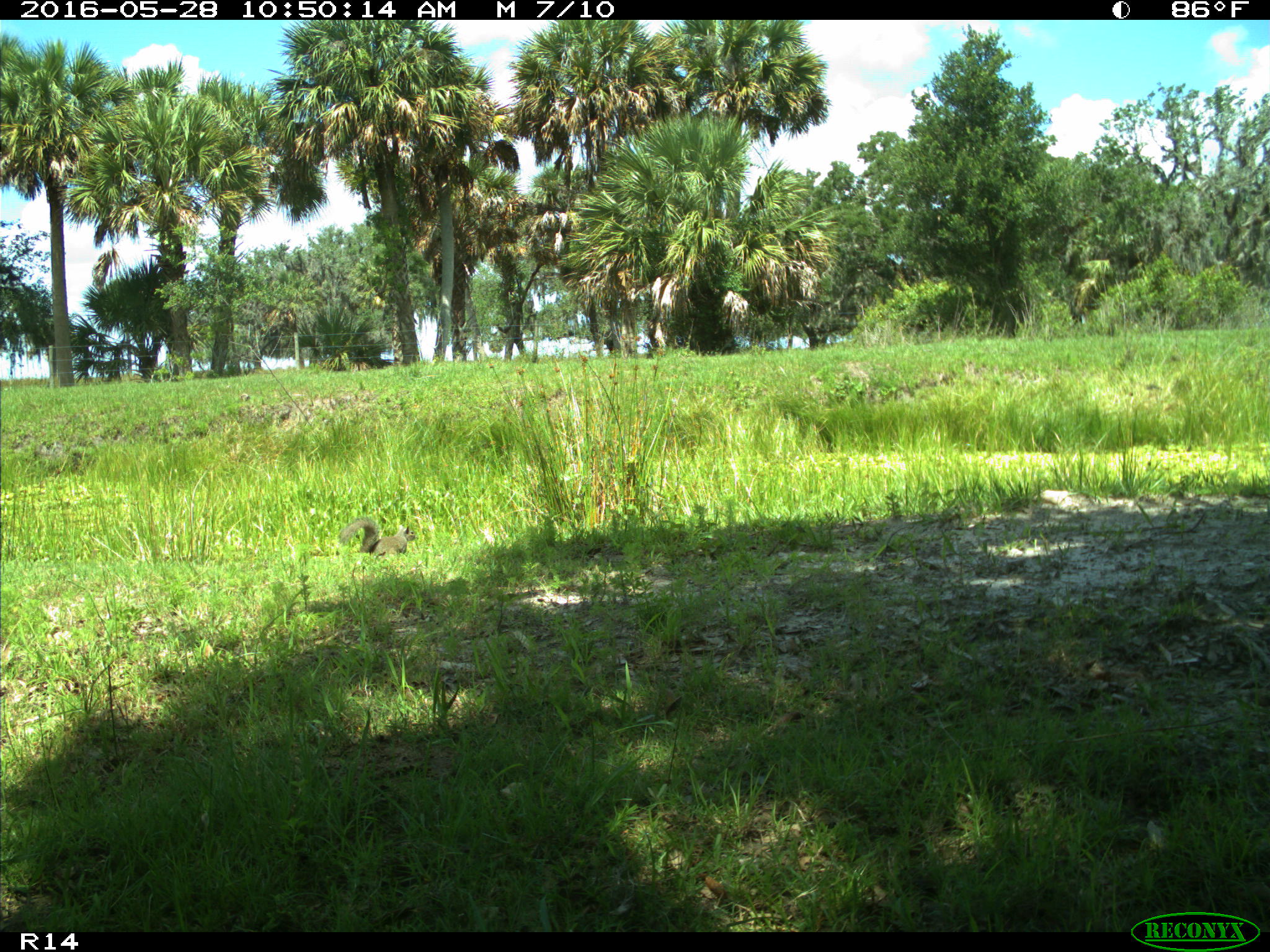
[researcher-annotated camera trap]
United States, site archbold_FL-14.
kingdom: Animalia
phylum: Chordata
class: Mammalia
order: Rodentia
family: Sciuridae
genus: Sciurus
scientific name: Sciurus carolinensis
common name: eastern gray squirrel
Sciurus carolinensis (eastern gray squirrel).